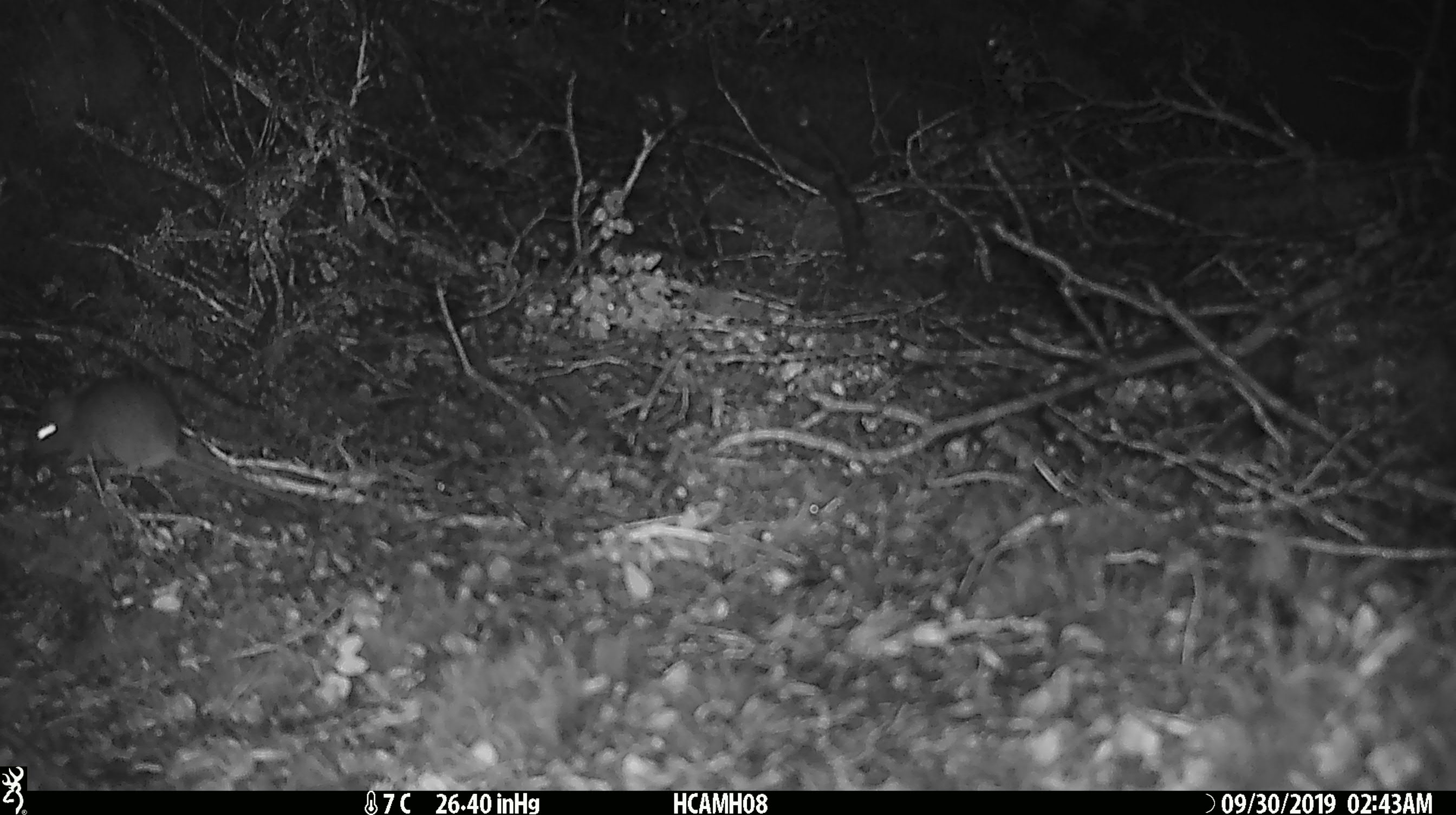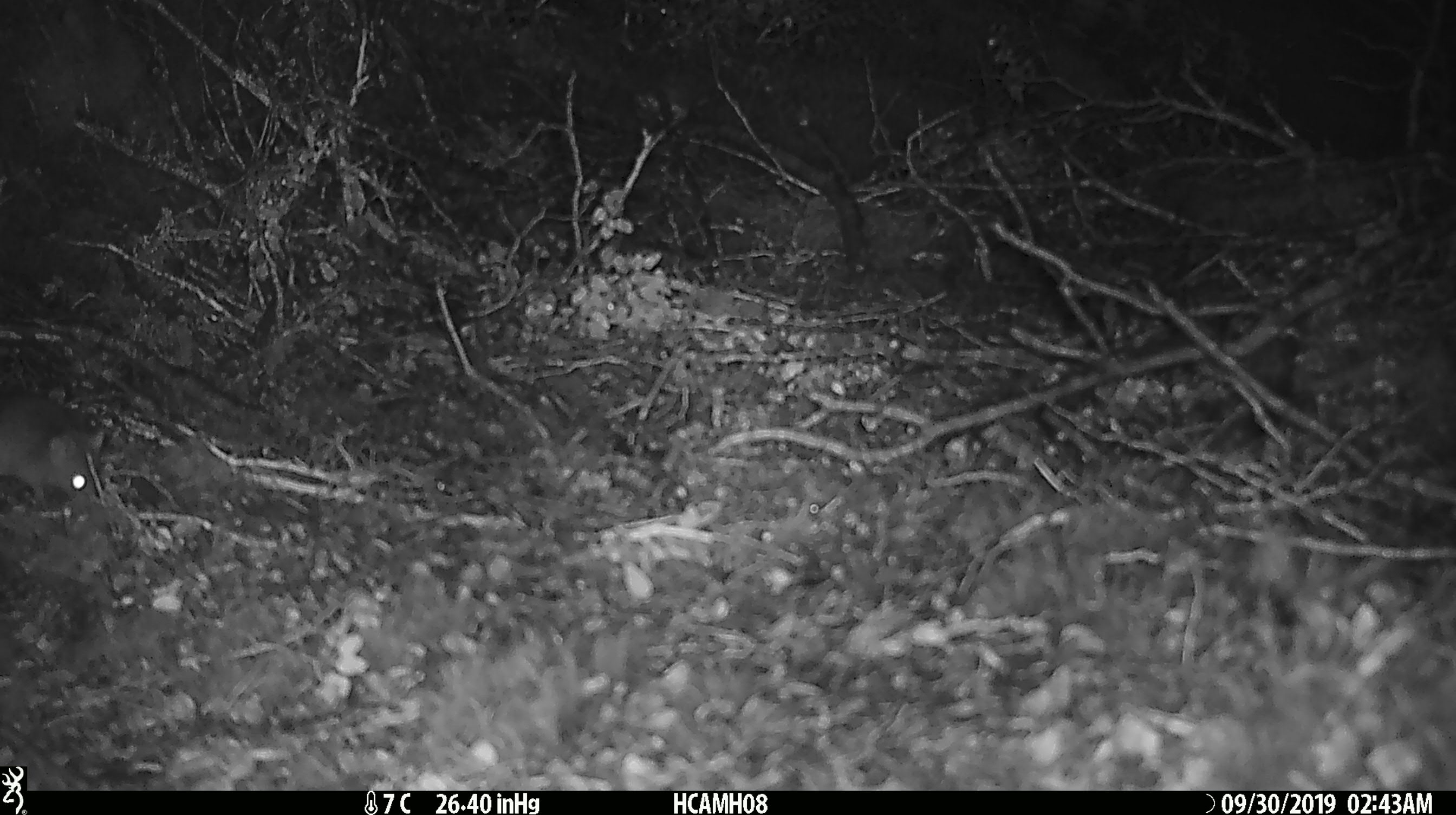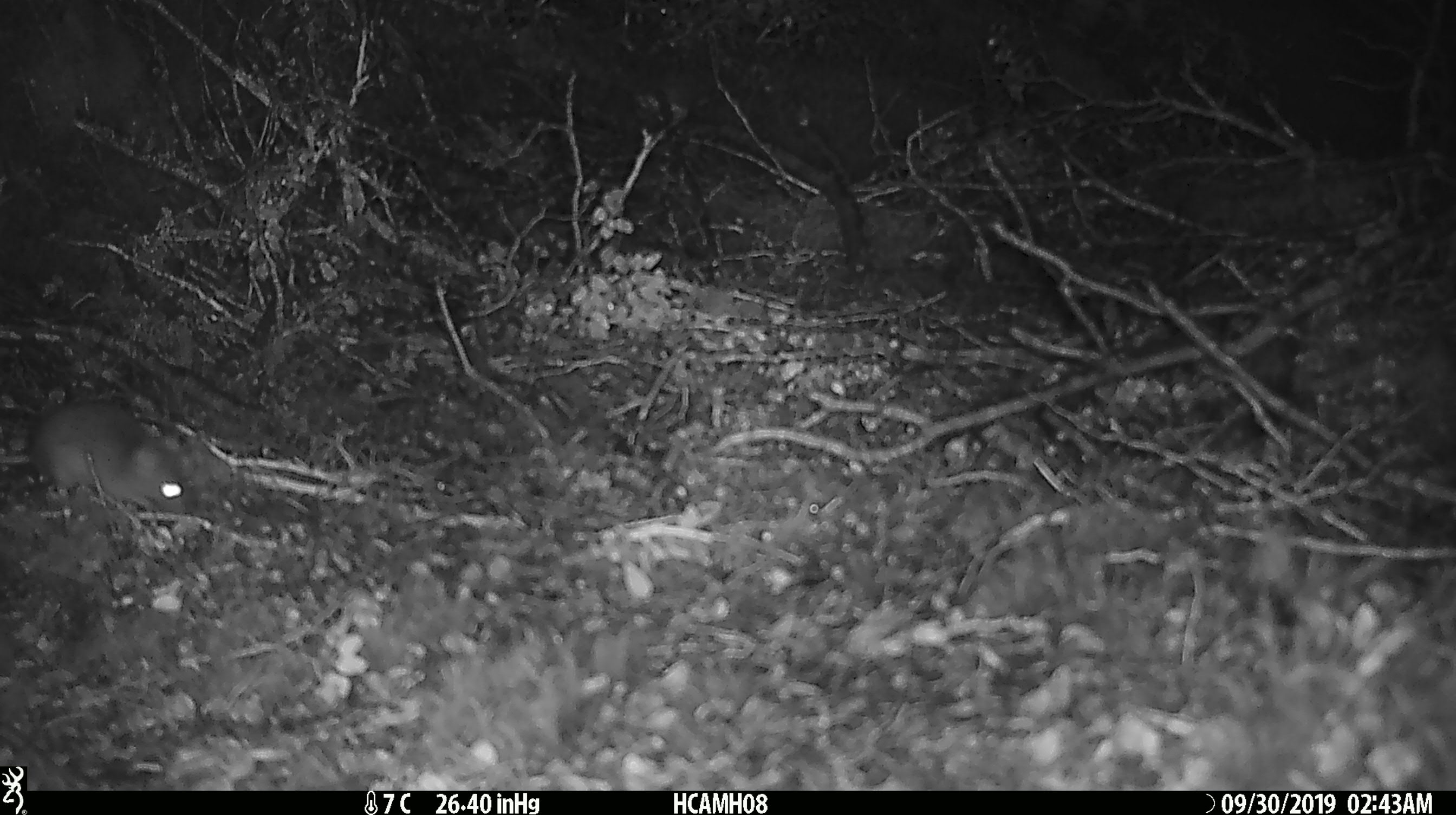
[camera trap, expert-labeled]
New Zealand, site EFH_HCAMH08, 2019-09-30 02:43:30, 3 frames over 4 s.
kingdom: Animalia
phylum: Chordata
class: Mammalia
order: Rodentia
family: Muridae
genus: Mus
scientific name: Mus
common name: mouse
Mouse (Mus).